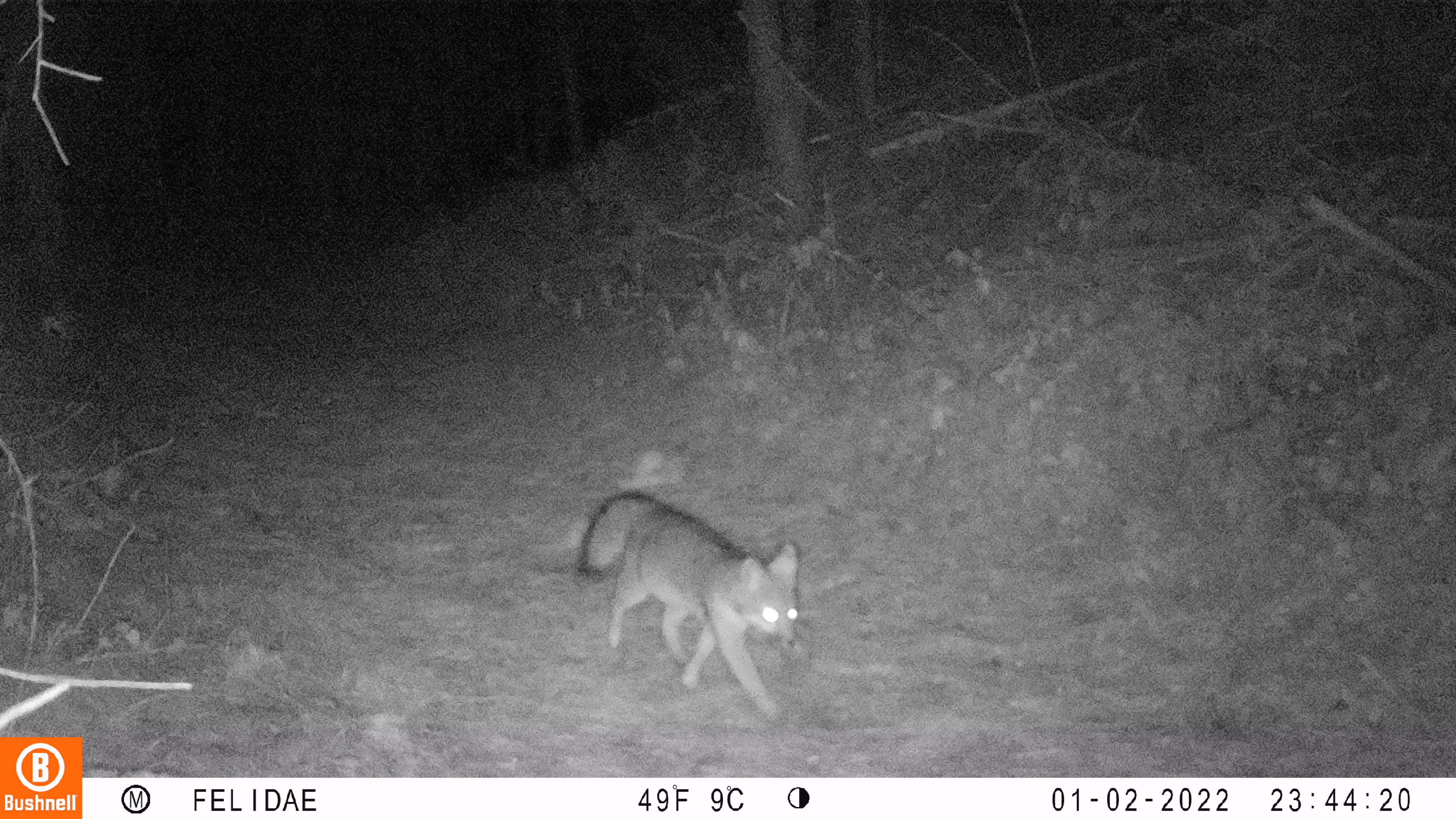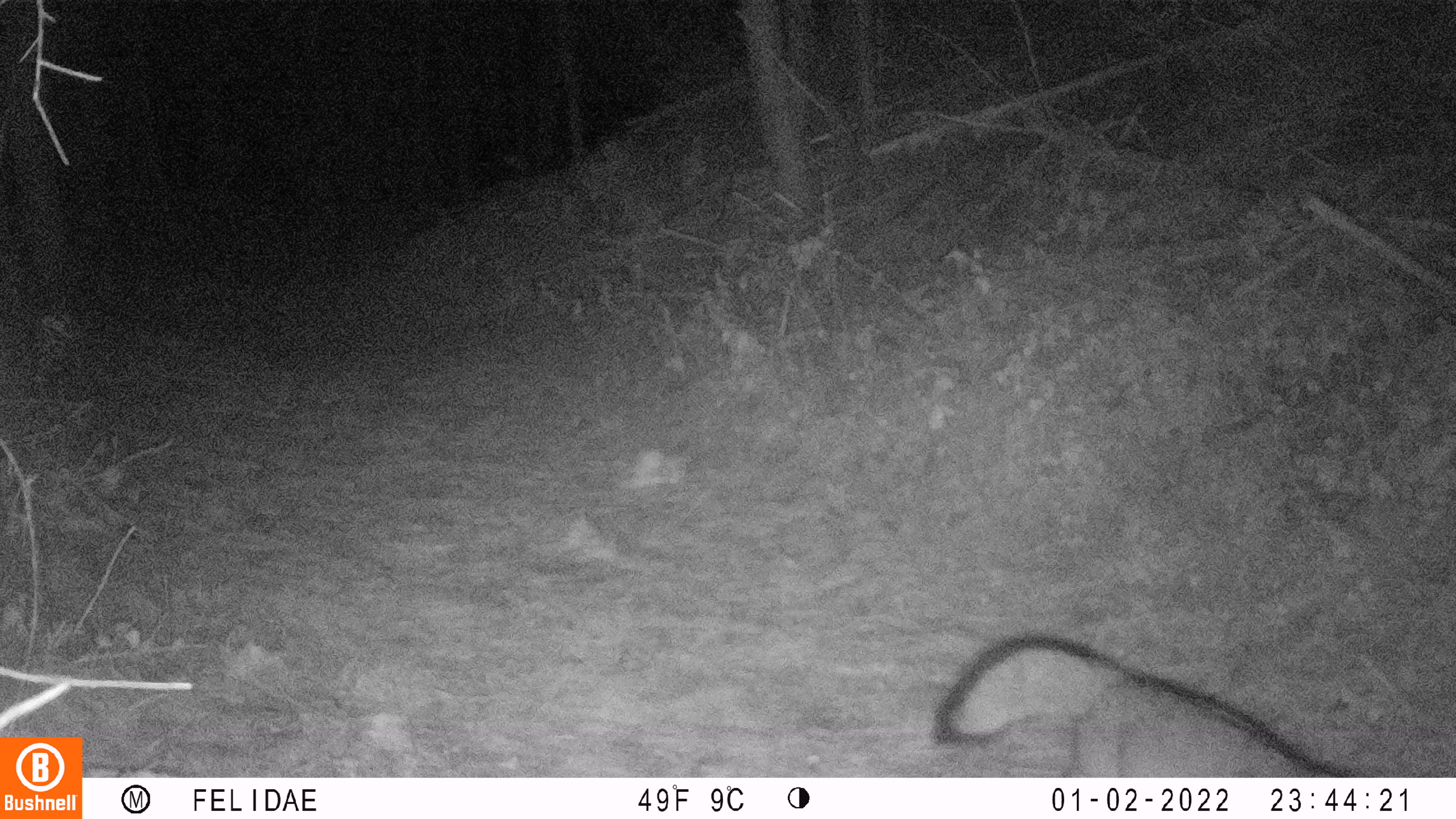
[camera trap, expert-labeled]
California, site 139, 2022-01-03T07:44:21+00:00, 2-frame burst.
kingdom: Animalia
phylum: Chordata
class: Mammalia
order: Carnivora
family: Canidae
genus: Urocyon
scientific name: Urocyon cinereoargenteus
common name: gray fox